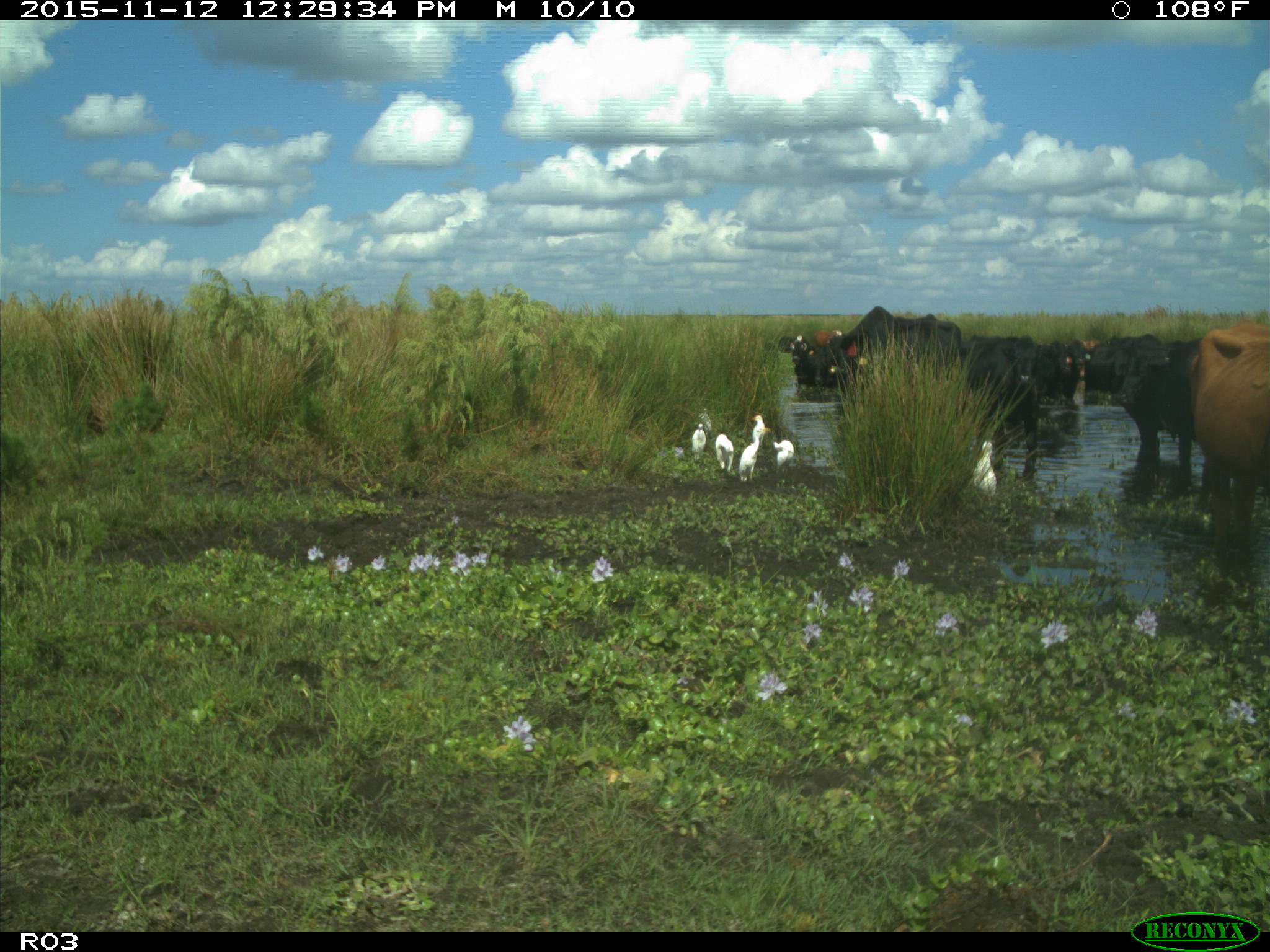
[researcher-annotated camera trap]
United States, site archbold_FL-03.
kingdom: Animalia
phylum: Chordata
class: Mammalia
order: Artiodactyla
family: Bovidae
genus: Bos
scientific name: Bos taurus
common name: domestic cow